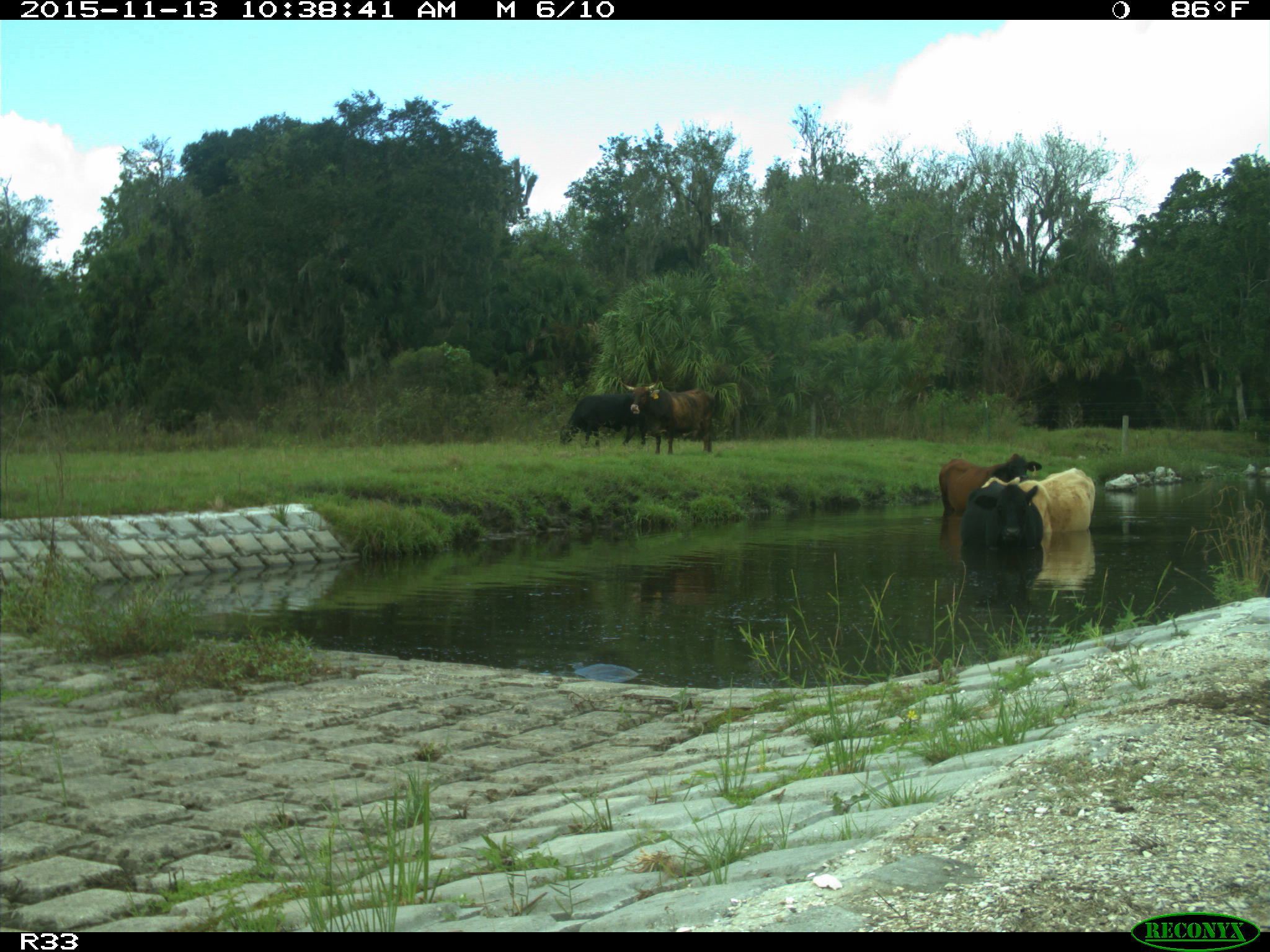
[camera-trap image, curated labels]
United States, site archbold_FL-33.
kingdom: Animalia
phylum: Chordata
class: Mammalia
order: Artiodactyla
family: Bovidae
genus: Bos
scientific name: Bos taurus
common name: domestic cow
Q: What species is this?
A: Bos taurus (domestic cow).